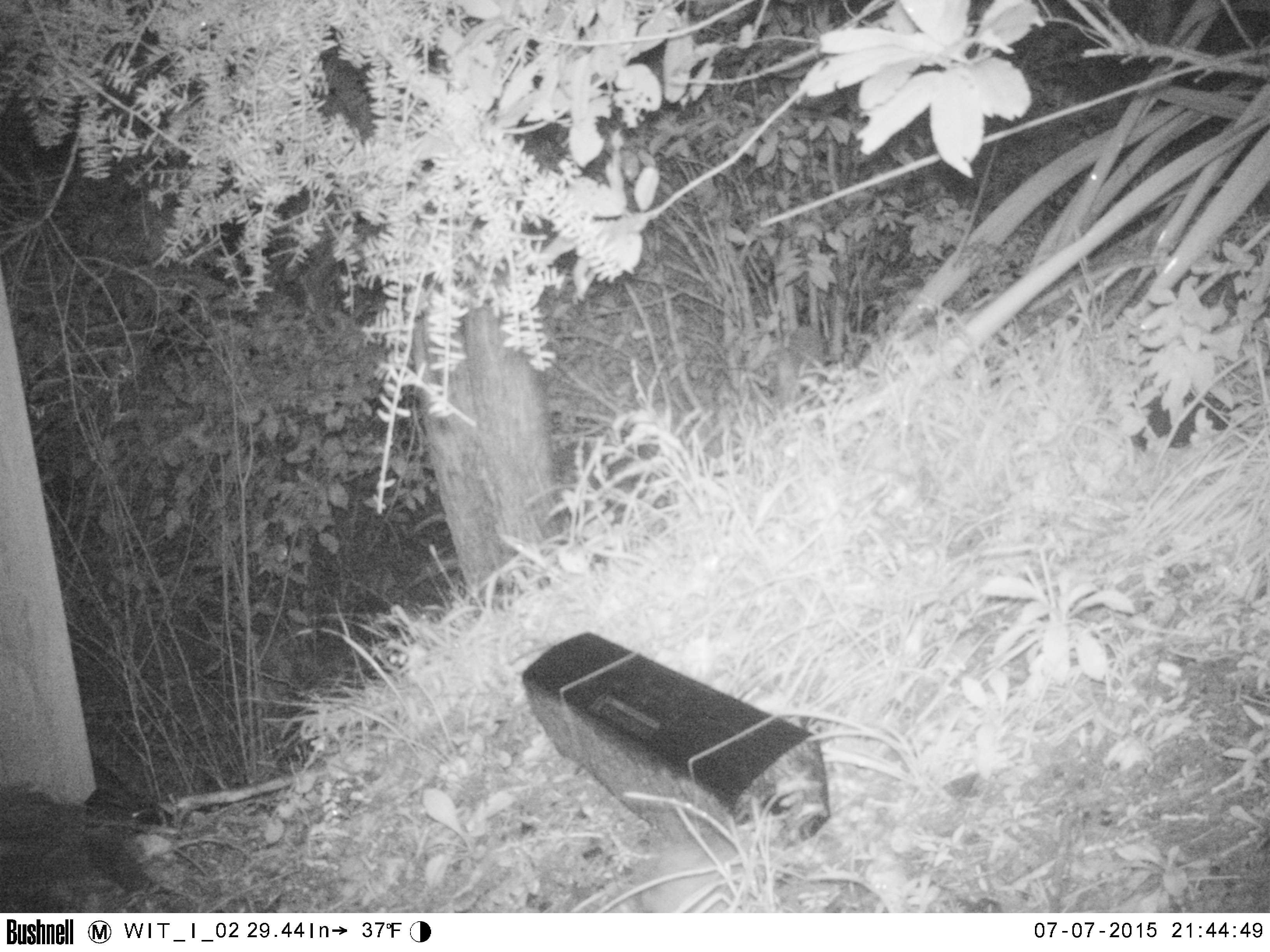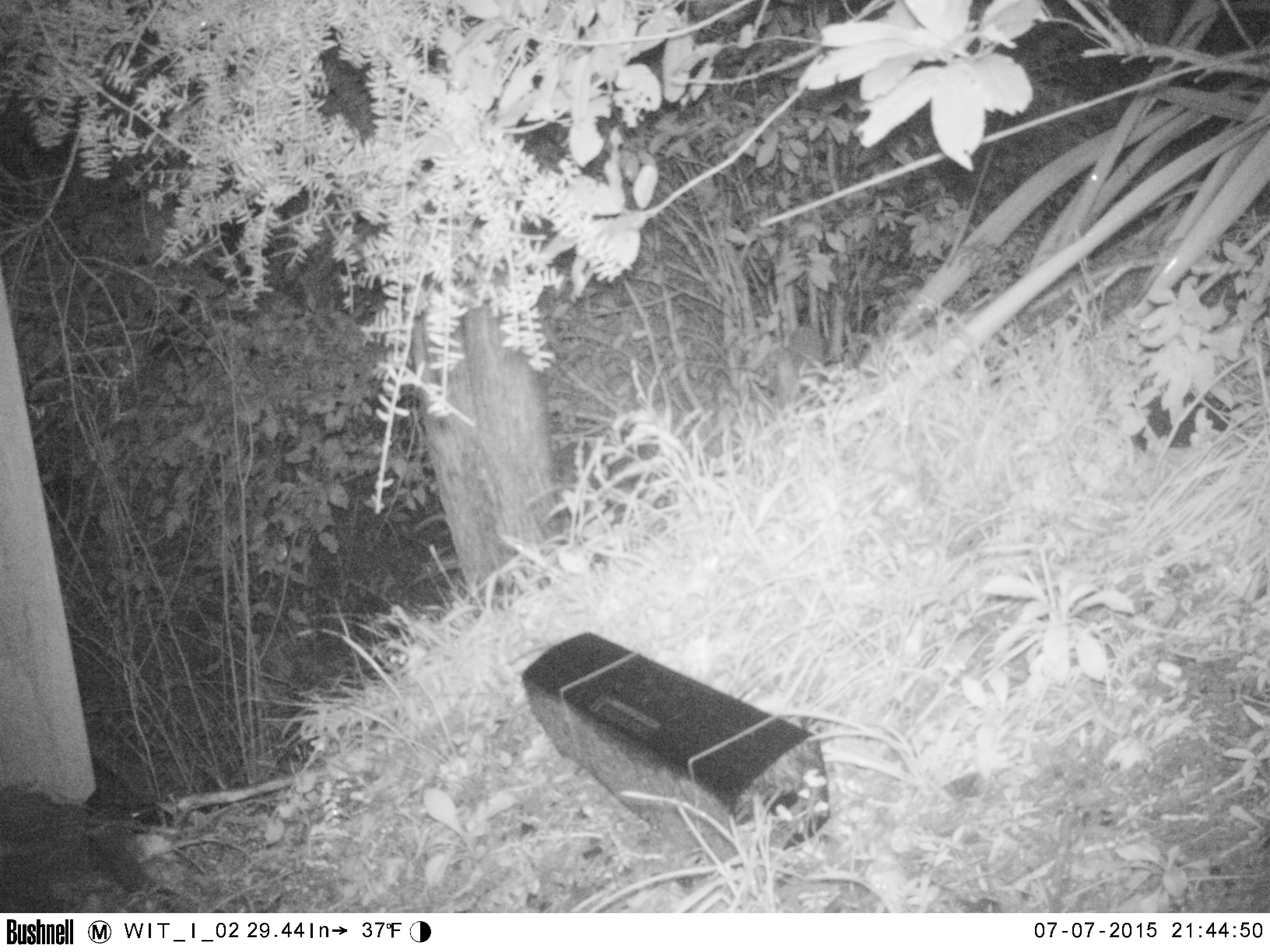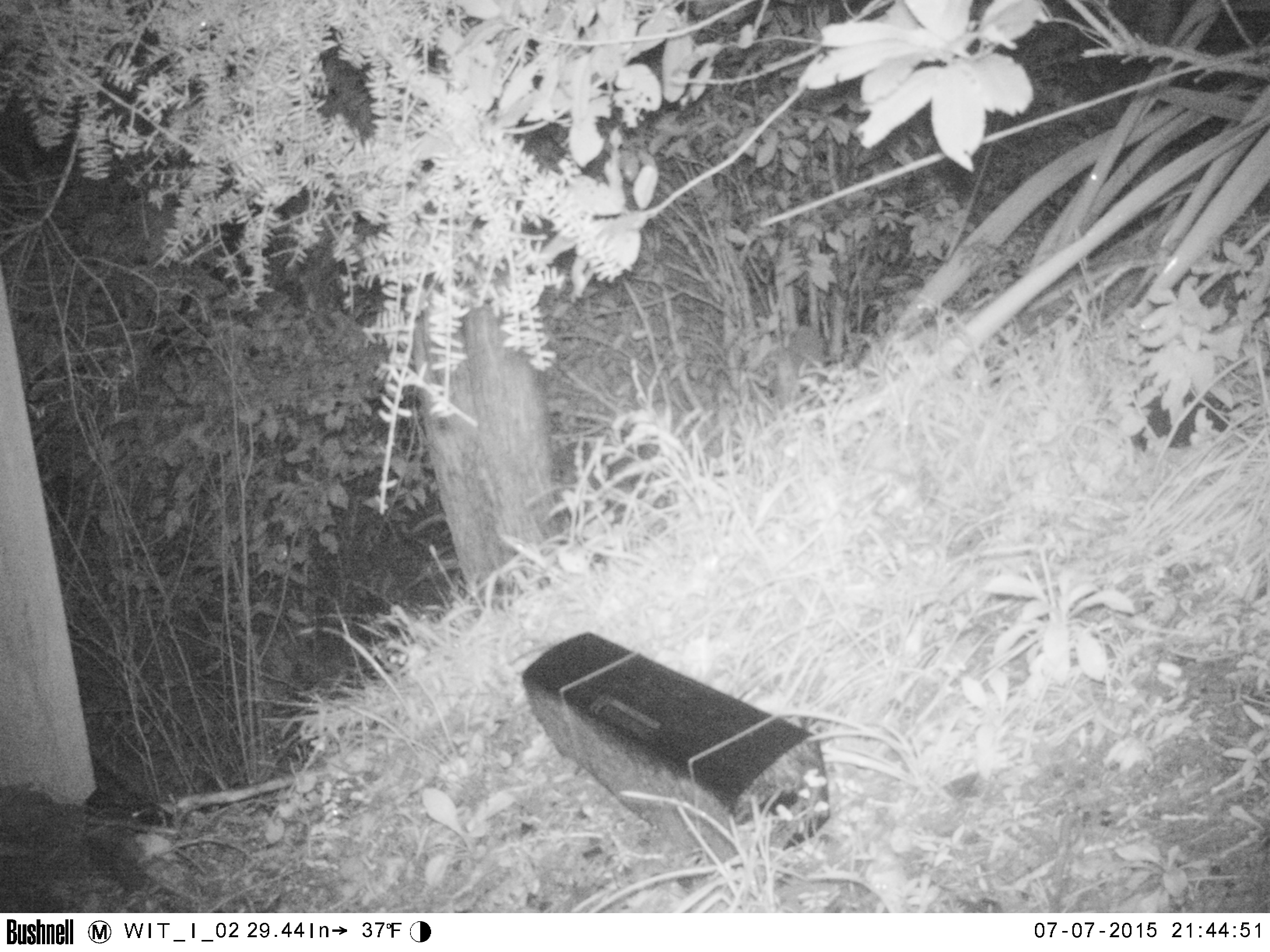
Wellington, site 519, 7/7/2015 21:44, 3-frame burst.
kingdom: Animalia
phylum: Chordata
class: Mammalia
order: Rodentia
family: Muridae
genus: Rattus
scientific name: Rattus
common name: rat